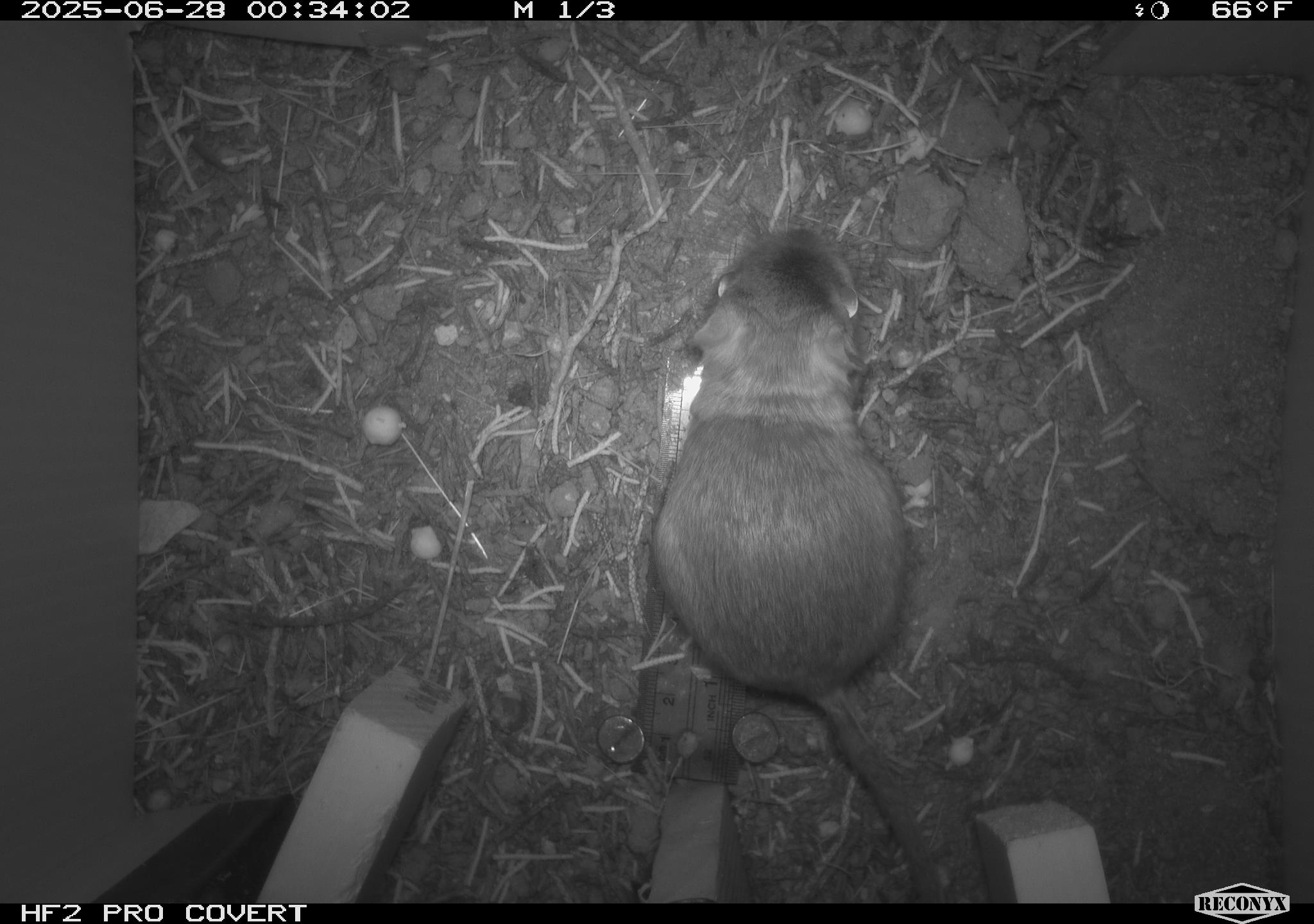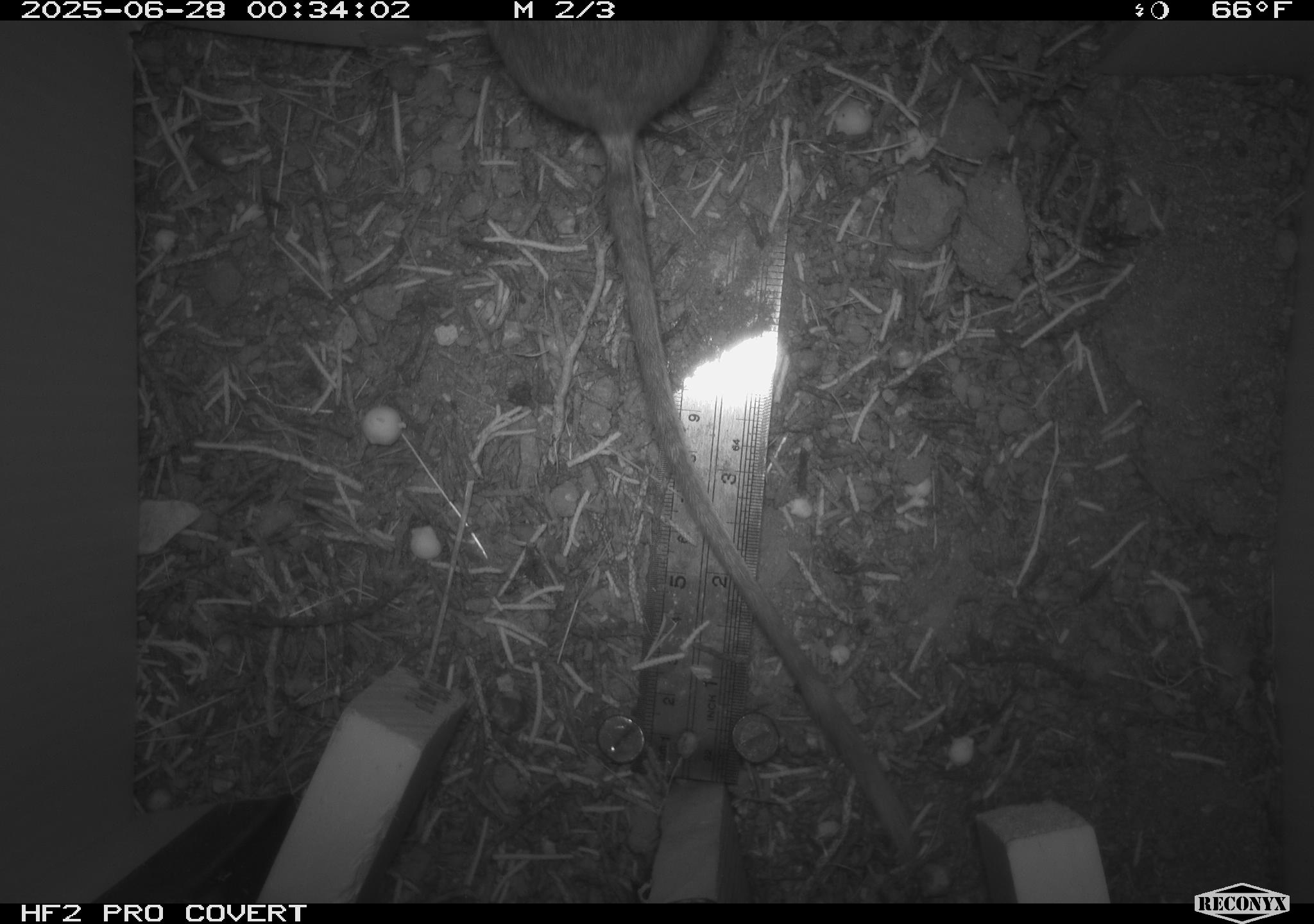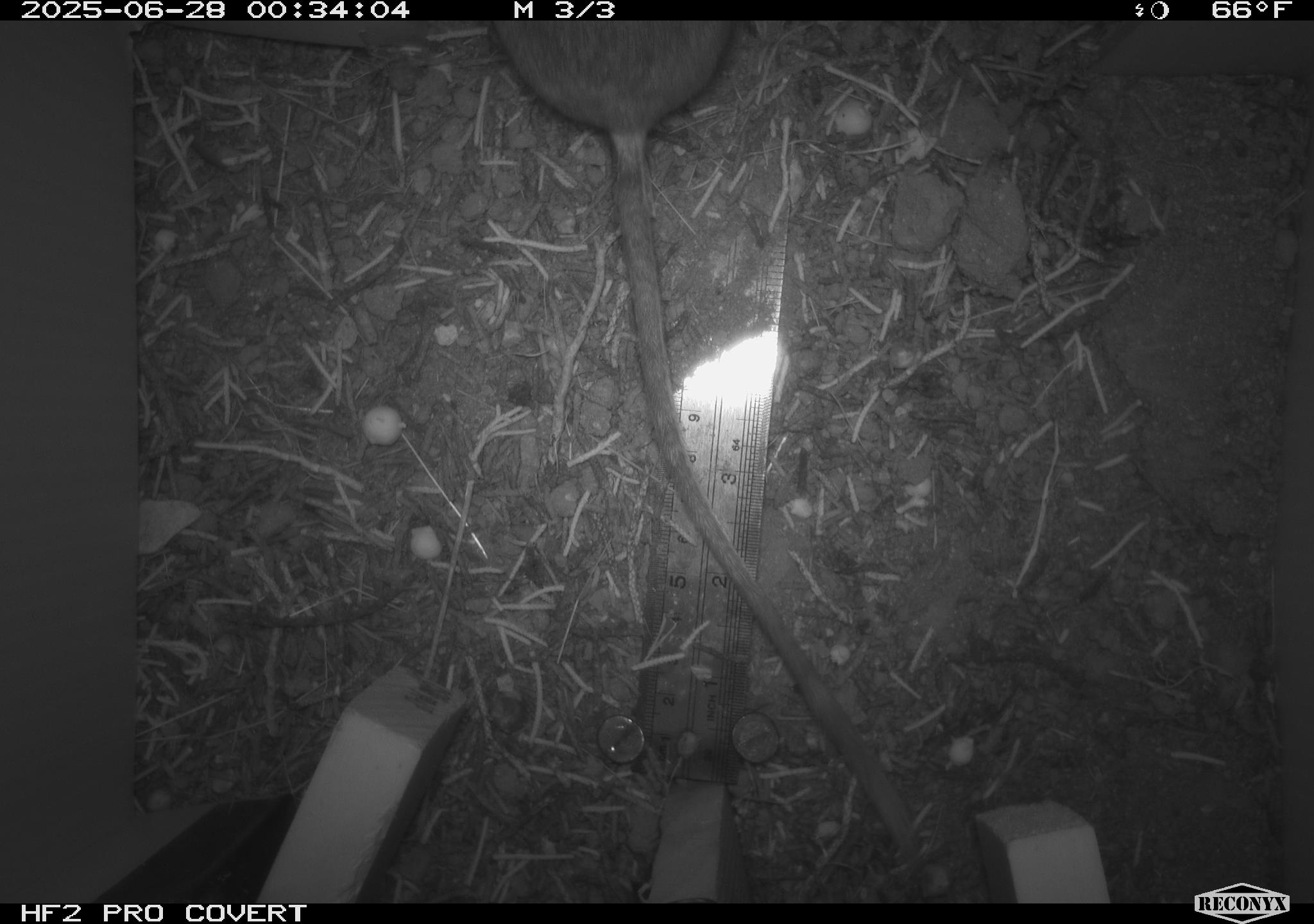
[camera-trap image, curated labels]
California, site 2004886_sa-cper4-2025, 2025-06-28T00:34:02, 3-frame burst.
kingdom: Animalia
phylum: Chordata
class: Mammalia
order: Rodentia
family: Heteromyidae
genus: Dipodomys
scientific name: Dipodomys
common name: kangaroo rats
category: dipodomys species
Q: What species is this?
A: Dipodomys species (kangaroo rats) (Dipodomys).